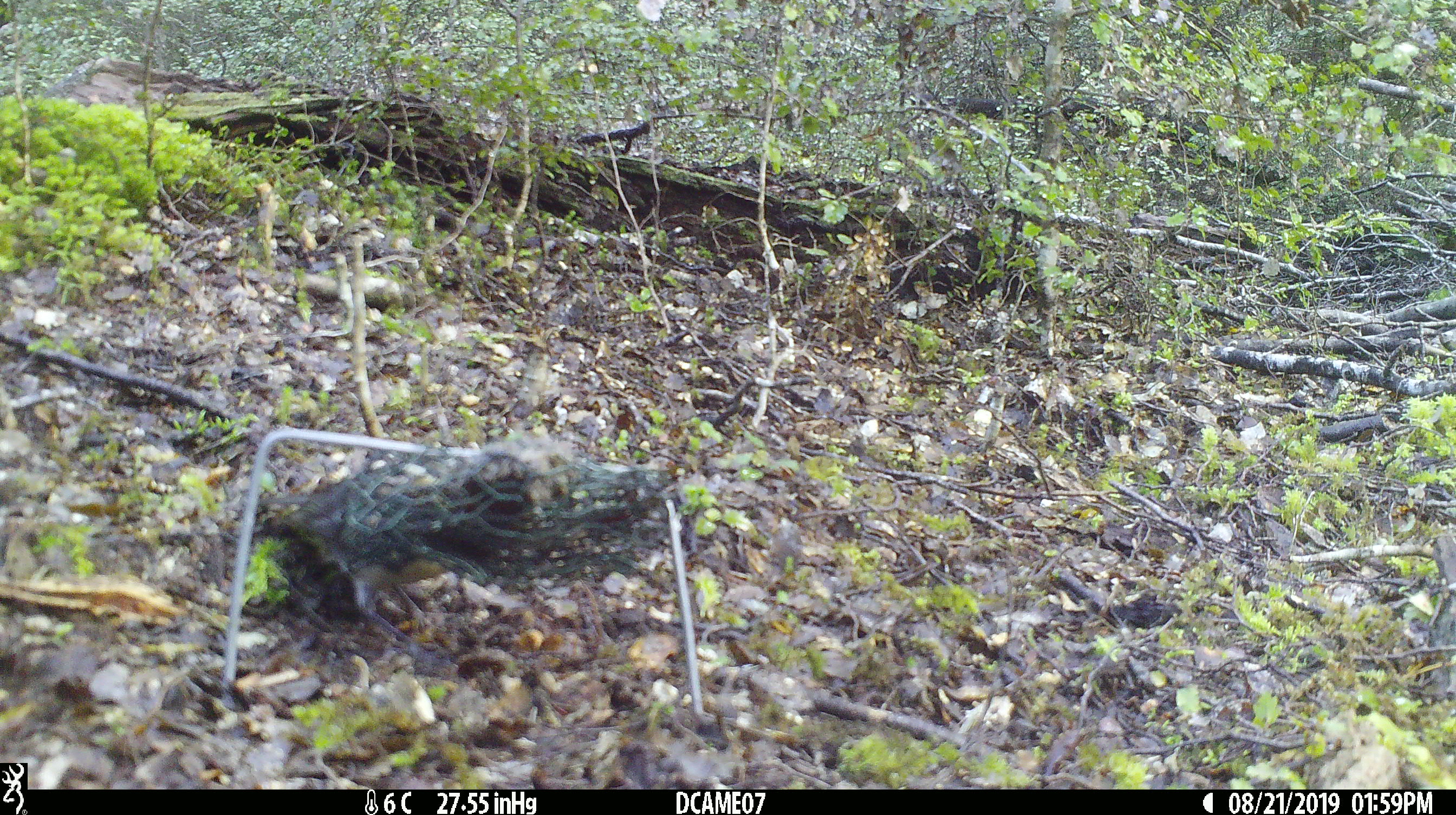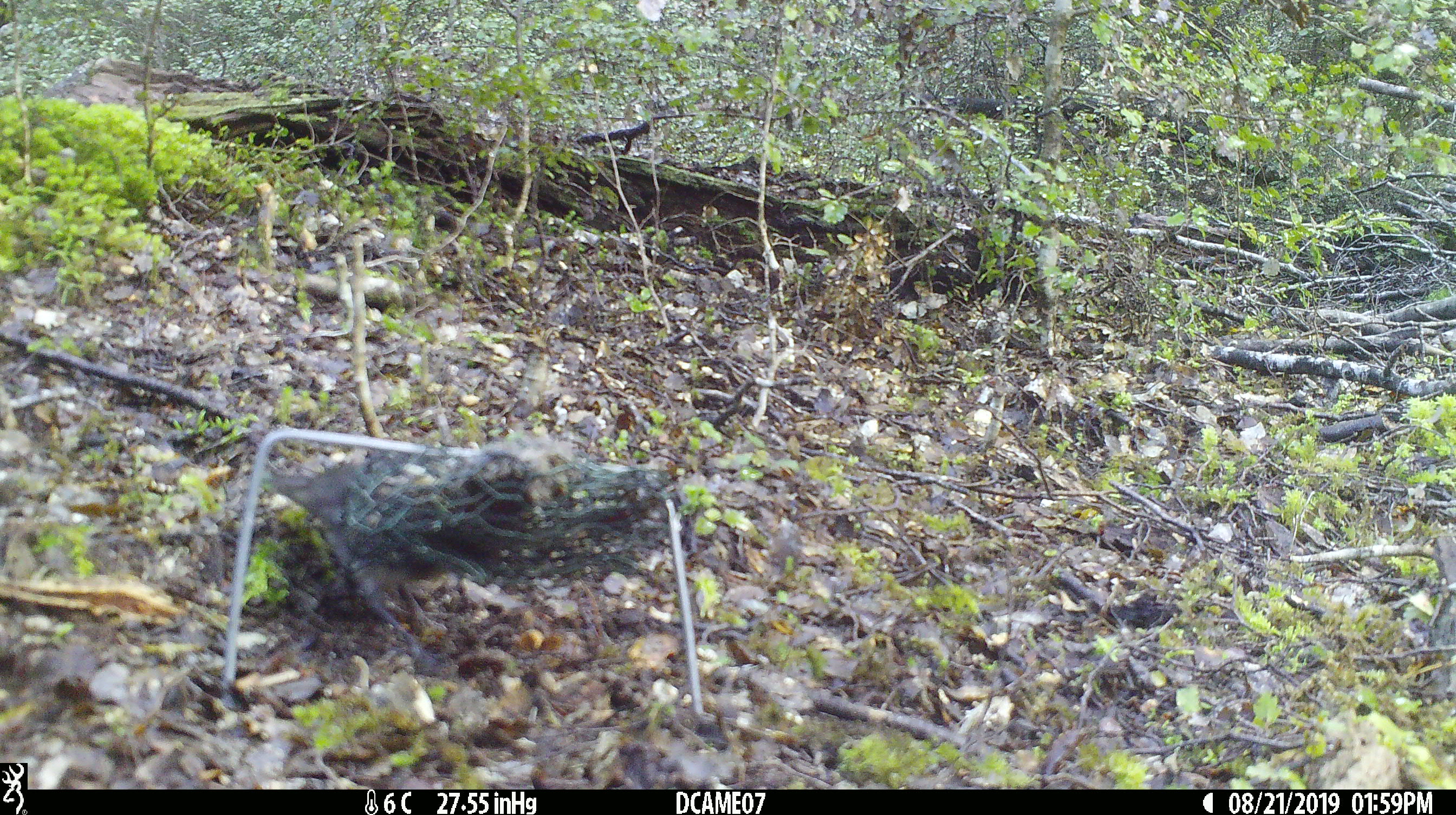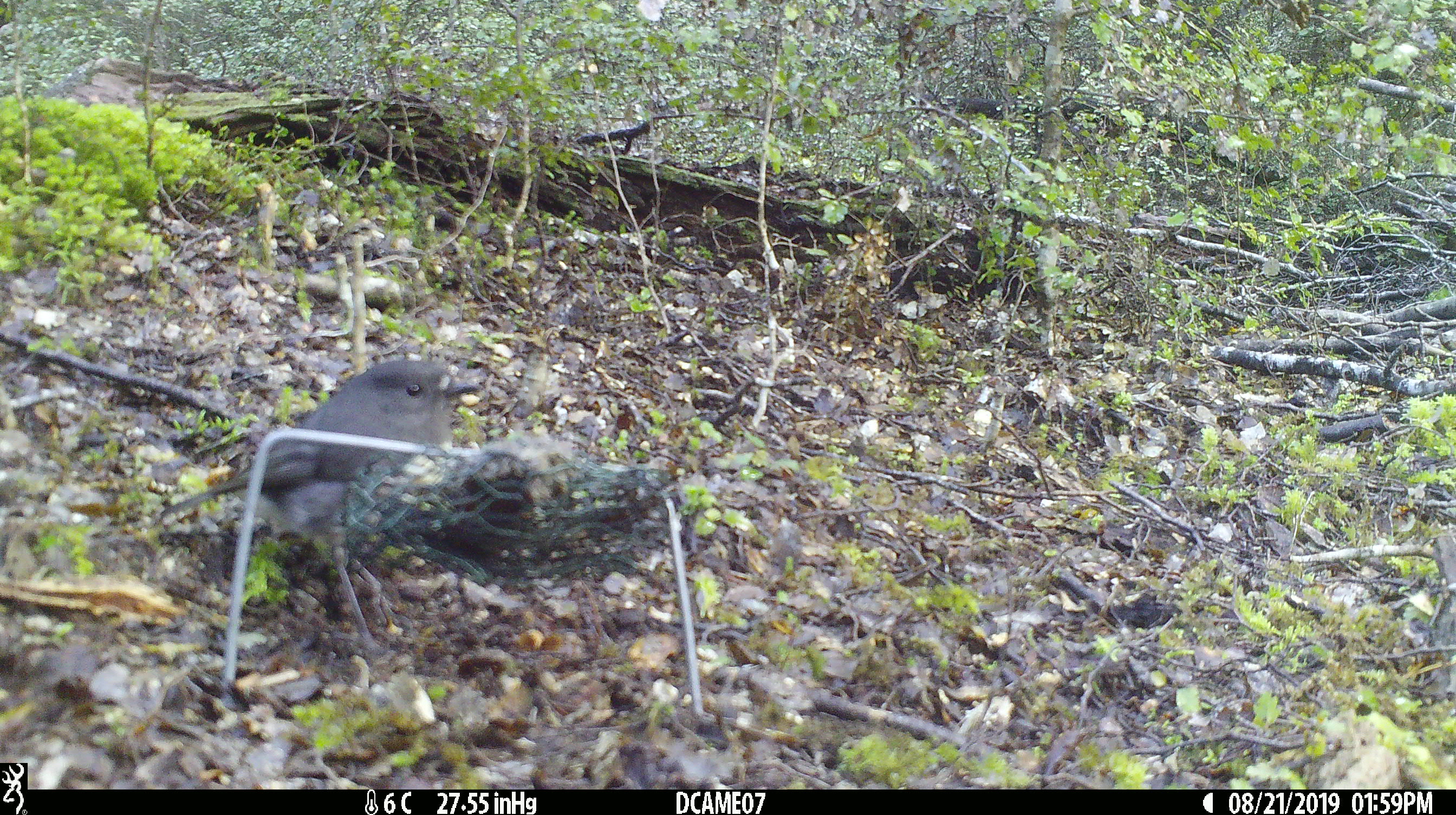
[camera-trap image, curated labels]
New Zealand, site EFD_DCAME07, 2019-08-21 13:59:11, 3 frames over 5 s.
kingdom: Animalia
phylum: Chordata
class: Aves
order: Passeriformes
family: Petroicidae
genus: Petroica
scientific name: Petroica australis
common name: new zealand robin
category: robin